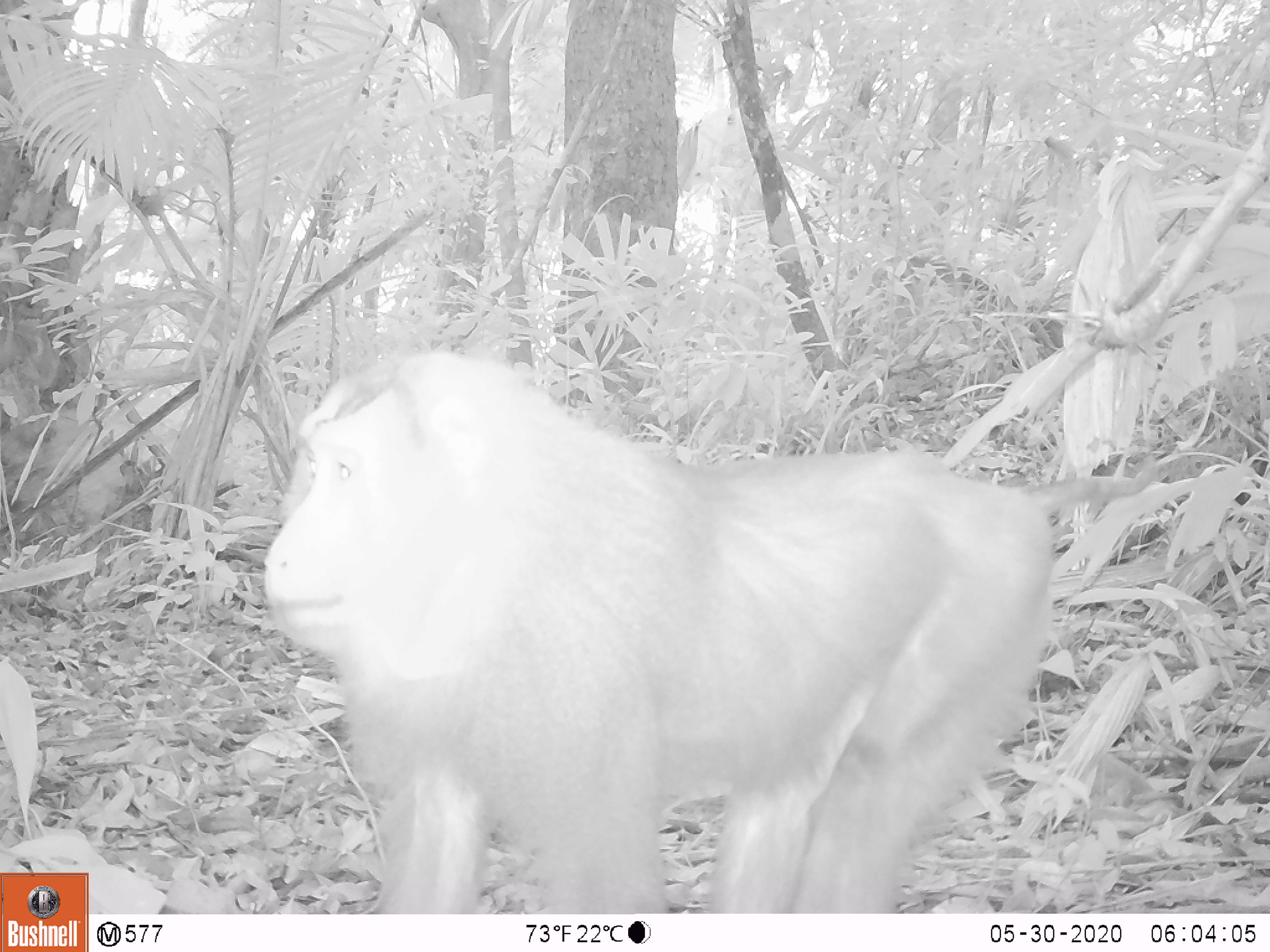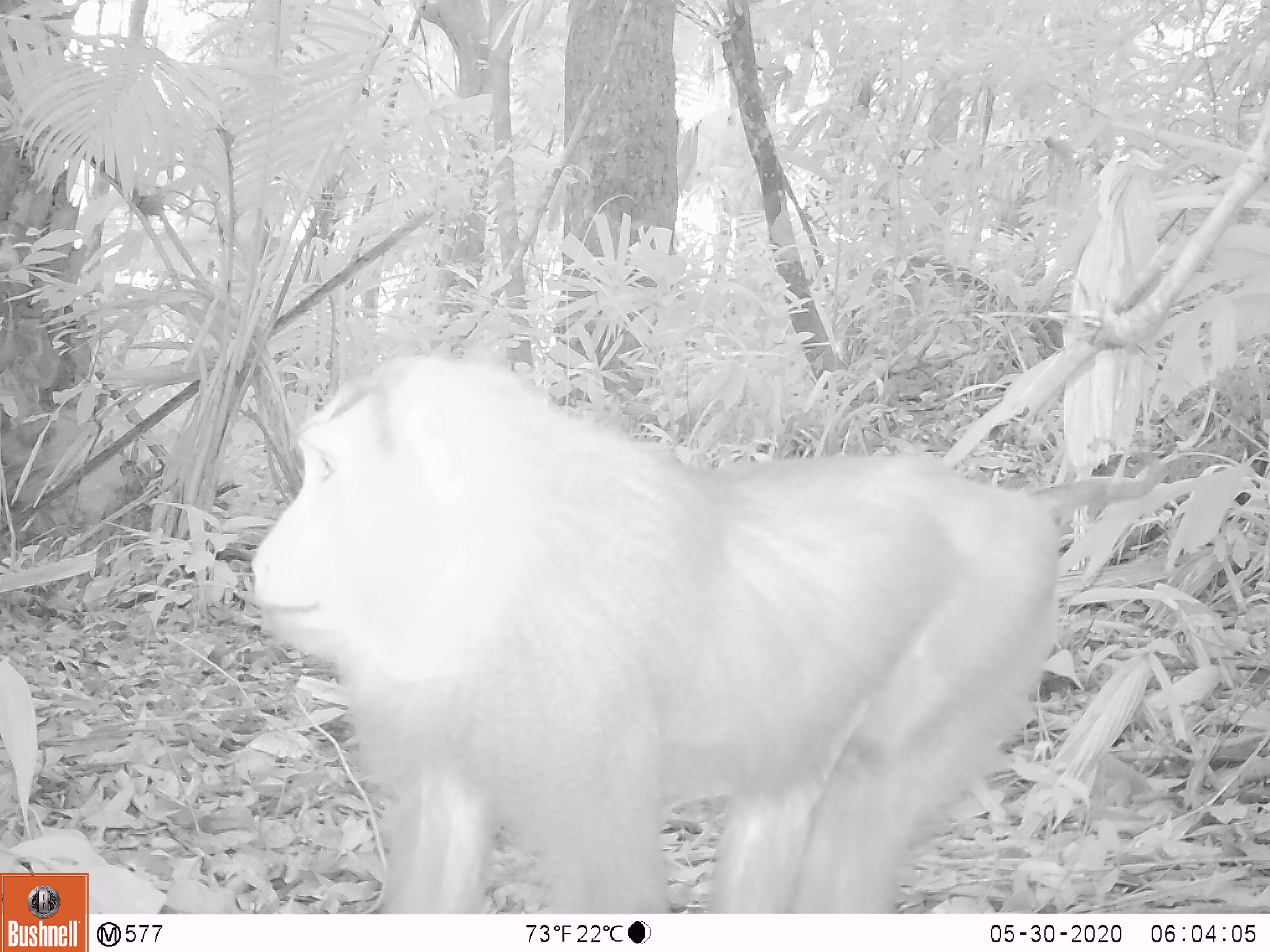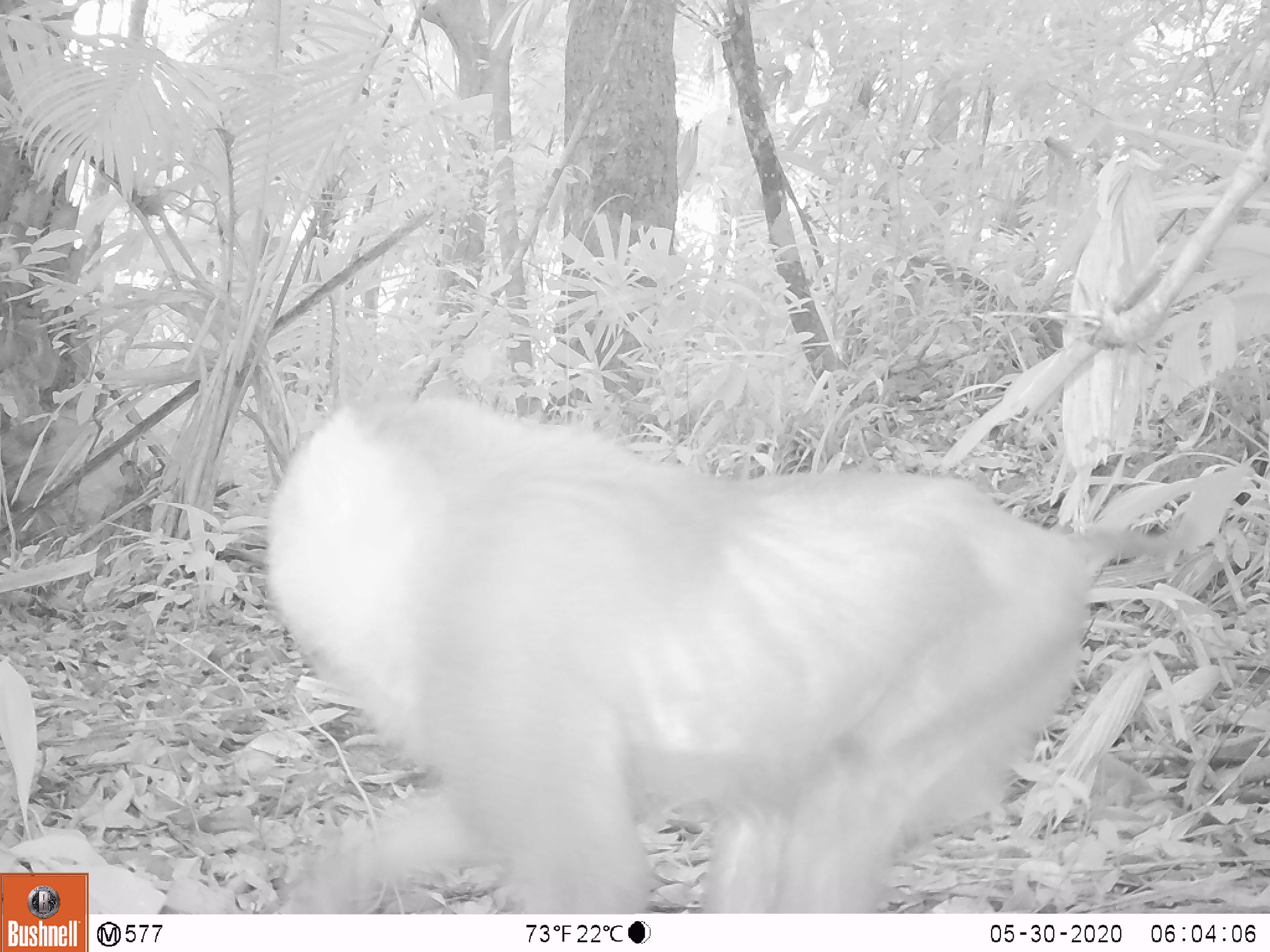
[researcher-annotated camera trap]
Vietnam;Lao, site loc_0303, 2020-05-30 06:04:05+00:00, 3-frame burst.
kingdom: Animalia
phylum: Chordata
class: Mammalia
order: Primates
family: Cercopithecidae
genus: Macaca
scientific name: Macaca nemestrina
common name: pig-tailed macaque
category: pig tailed macaque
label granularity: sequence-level